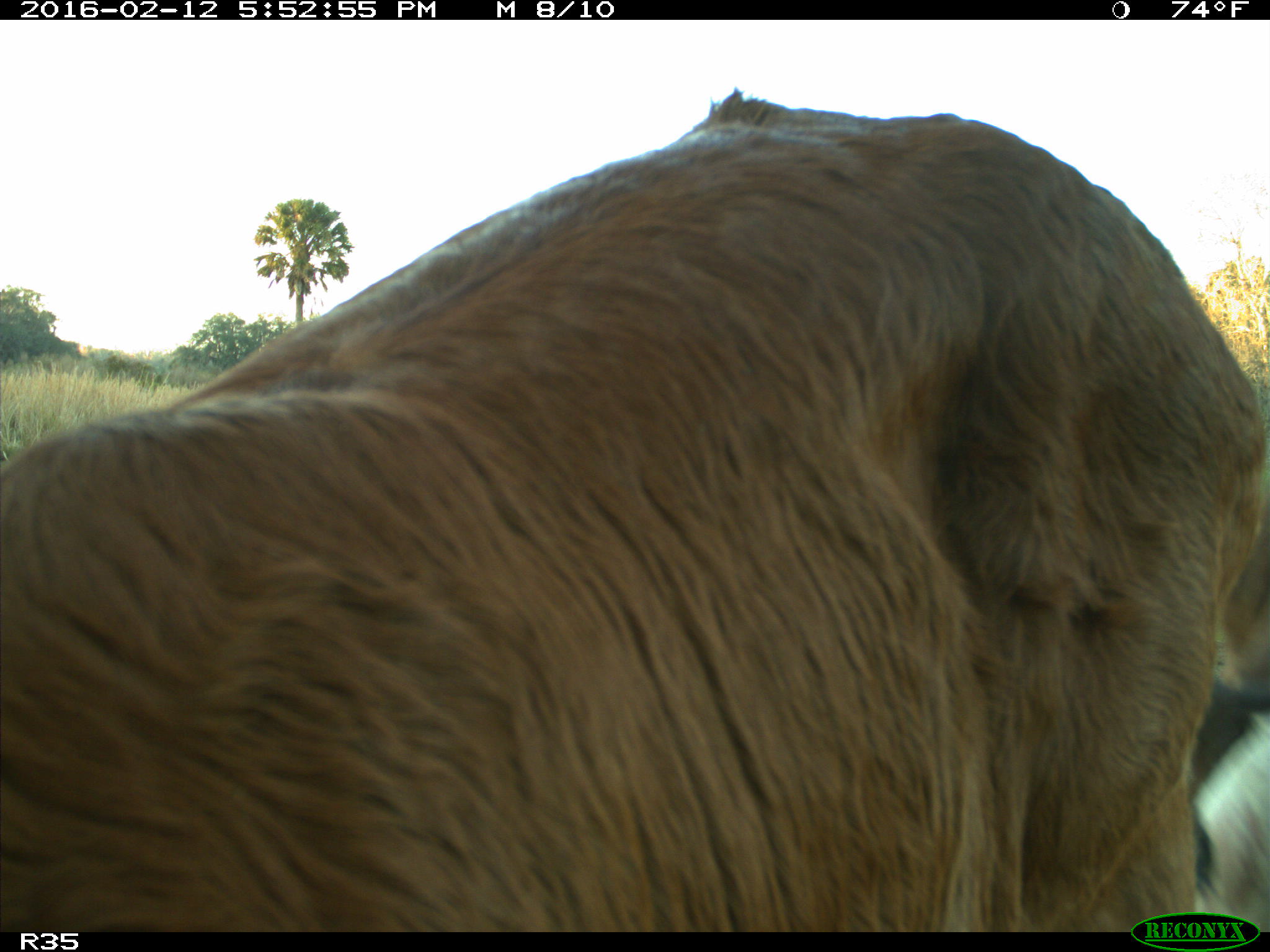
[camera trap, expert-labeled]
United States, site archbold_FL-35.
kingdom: Animalia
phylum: Chordata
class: Mammalia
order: Artiodactyla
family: Bovidae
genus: Bos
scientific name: Bos taurus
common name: domestic cow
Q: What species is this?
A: Bos taurus (domestic cow).